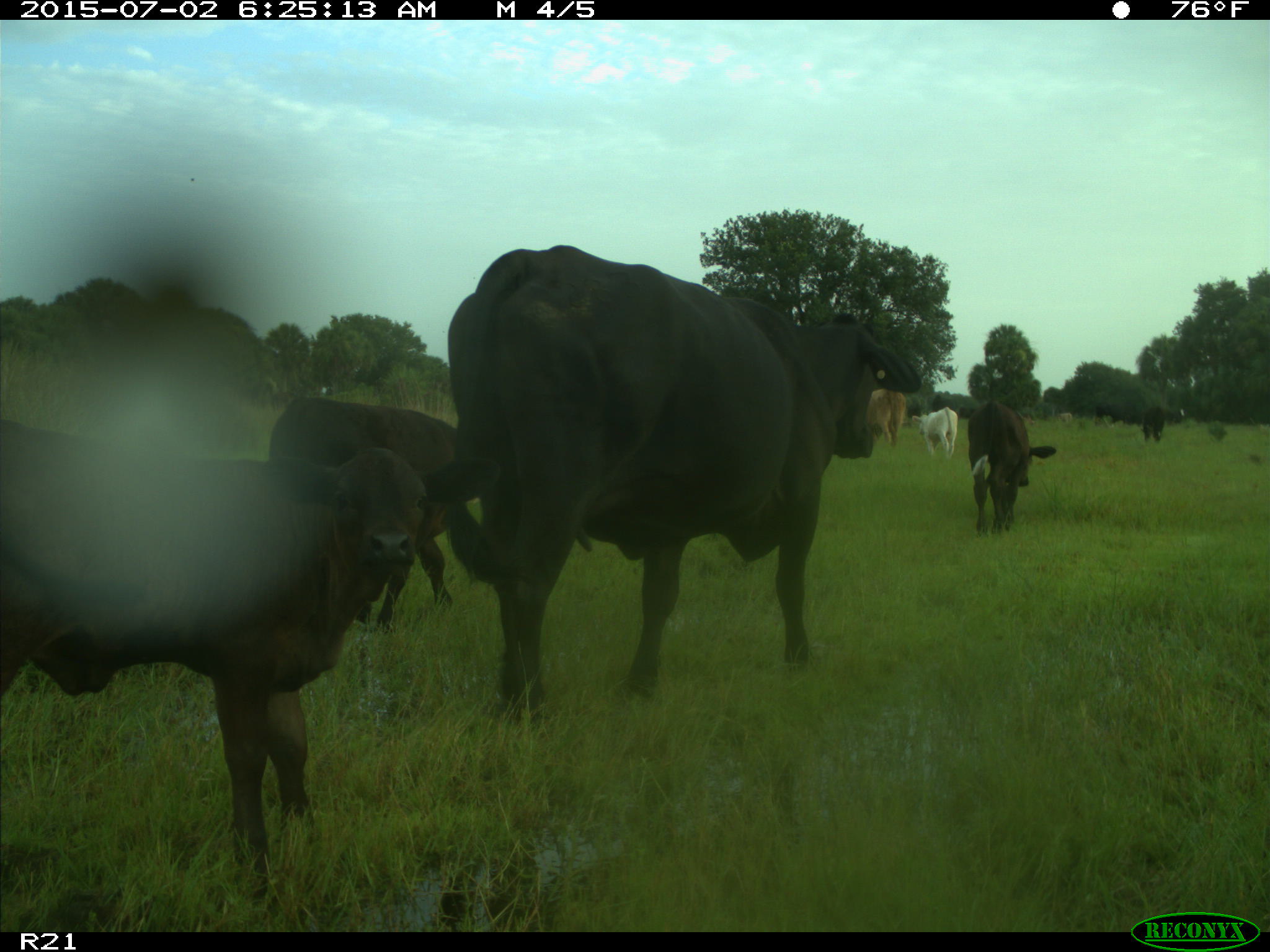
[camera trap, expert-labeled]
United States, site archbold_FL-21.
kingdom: Animalia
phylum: Chordata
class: Mammalia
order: Artiodactyla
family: Bovidae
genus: Bos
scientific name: Bos taurus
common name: domestic cow